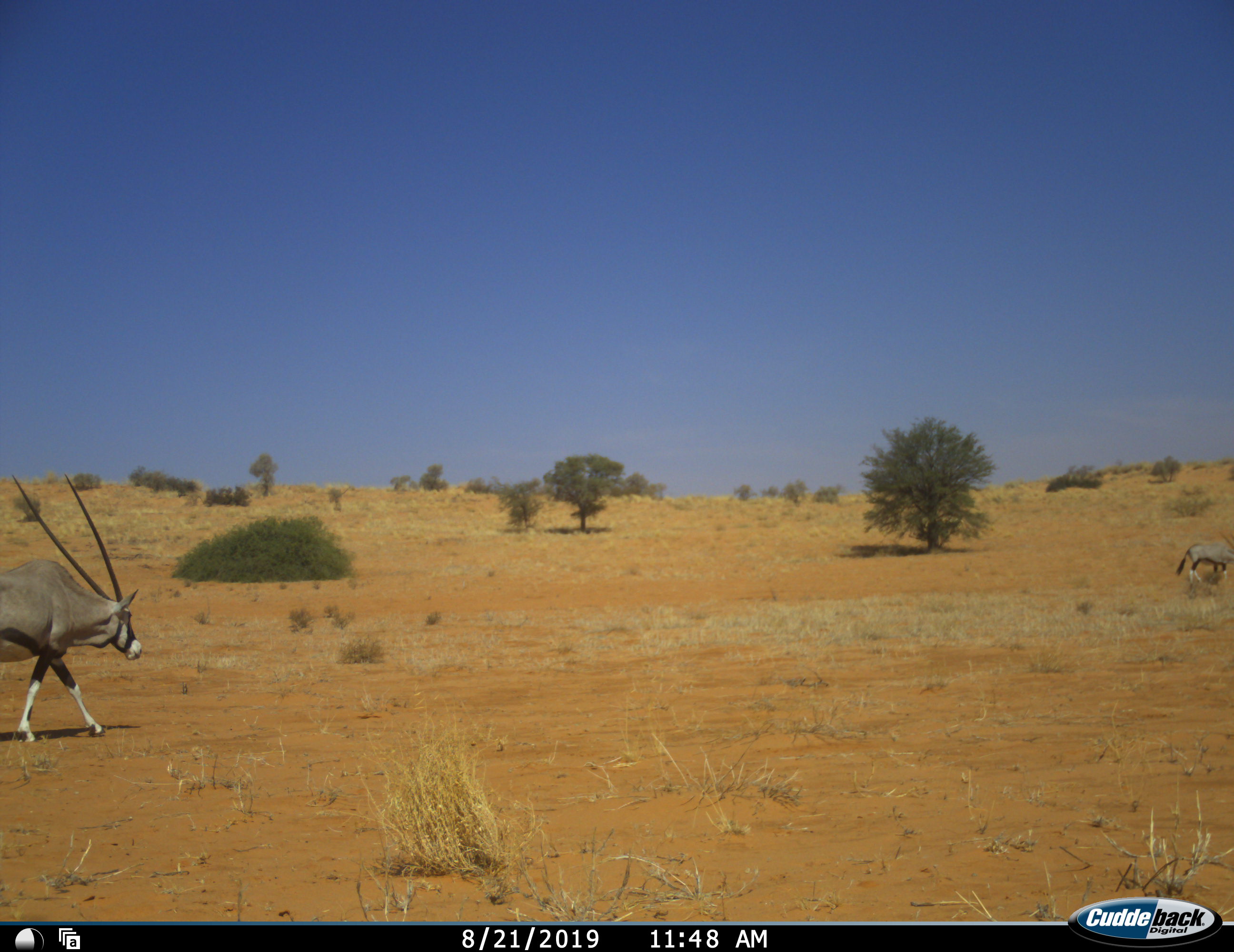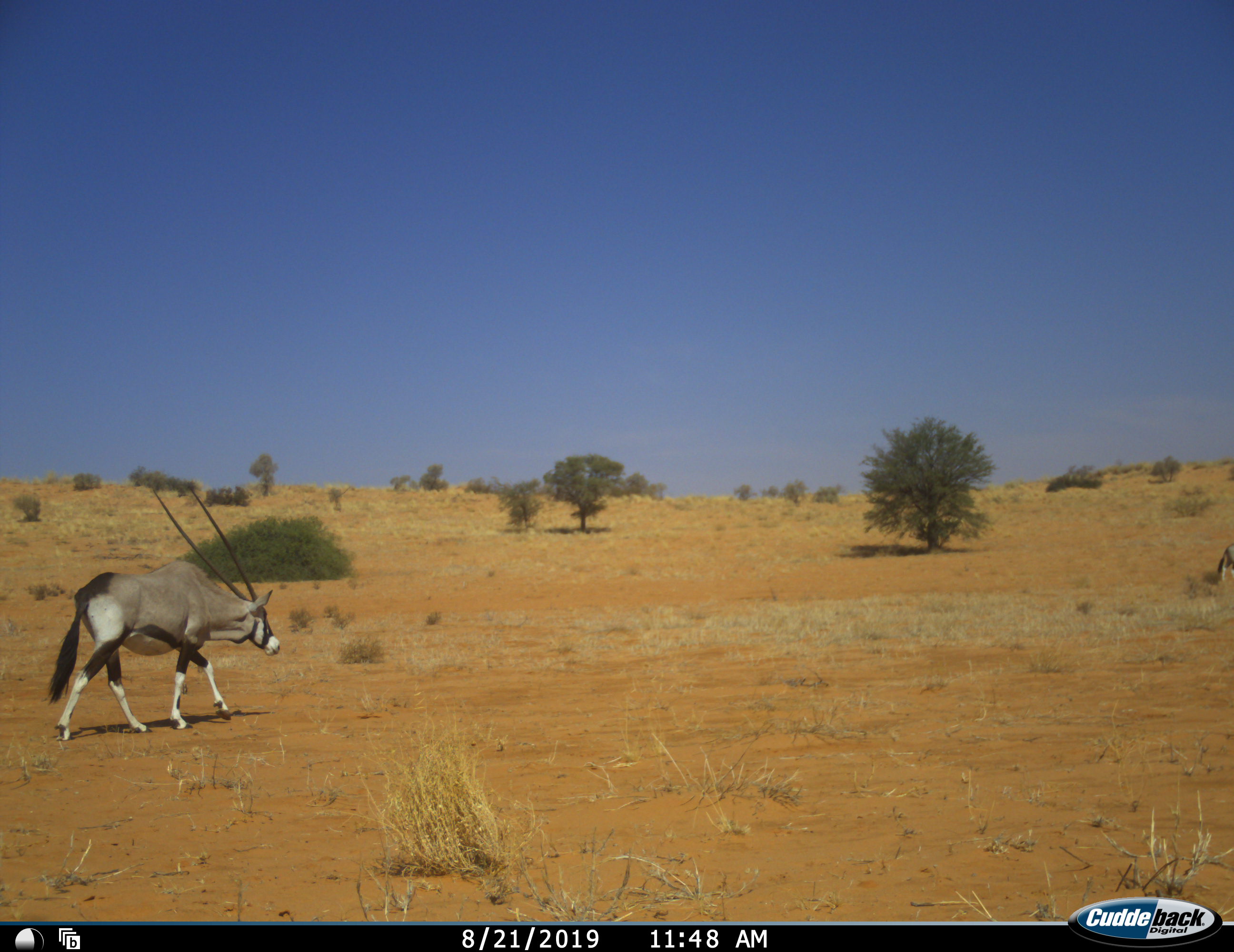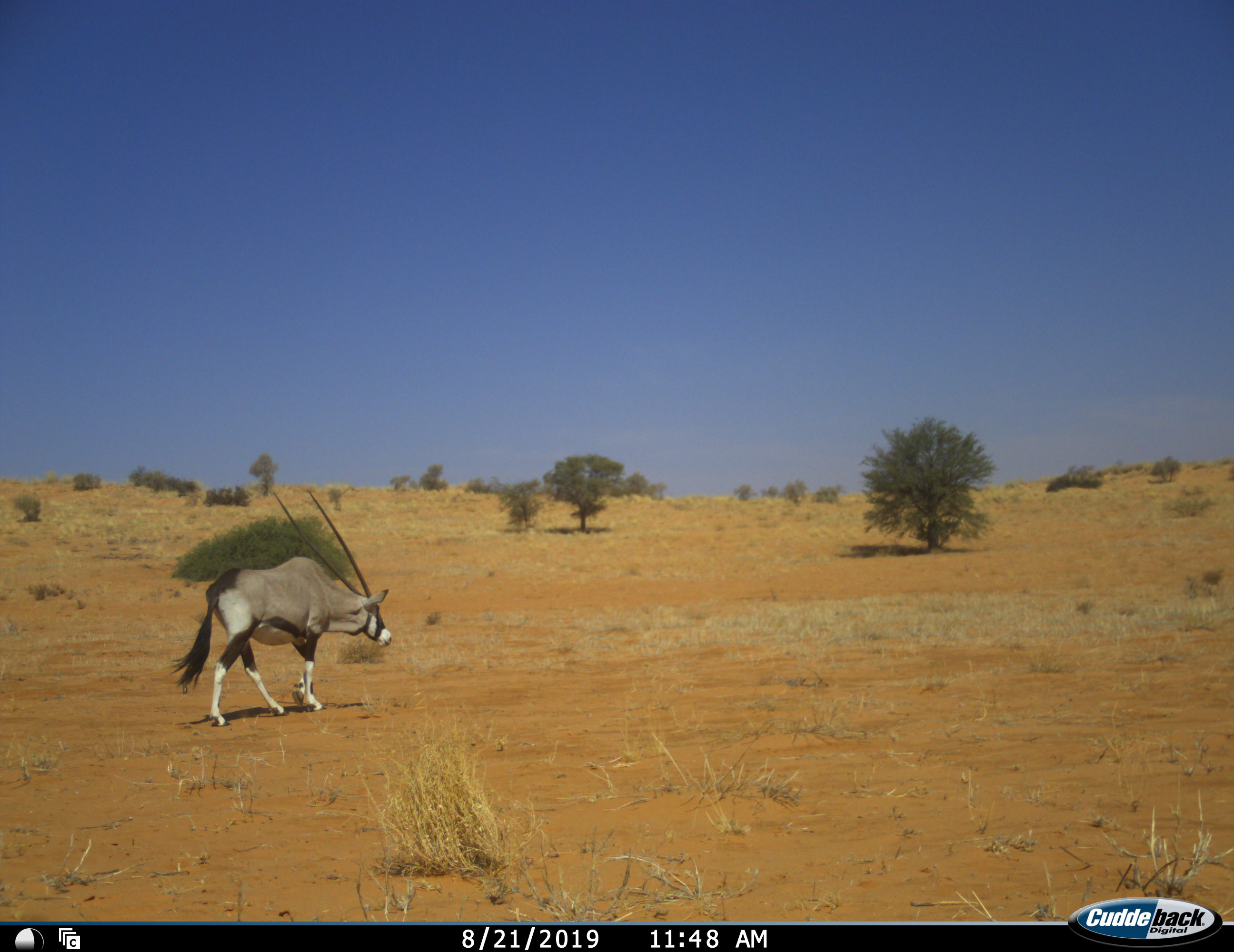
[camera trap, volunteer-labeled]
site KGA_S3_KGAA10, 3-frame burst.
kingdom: Animalia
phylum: Chordata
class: Mammalia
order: Artiodactyla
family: Bovidae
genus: Oryx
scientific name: Oryx gazella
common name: gemsbok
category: oryx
Oryx (gemsbok) (Oryx gazella), count 2. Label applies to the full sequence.